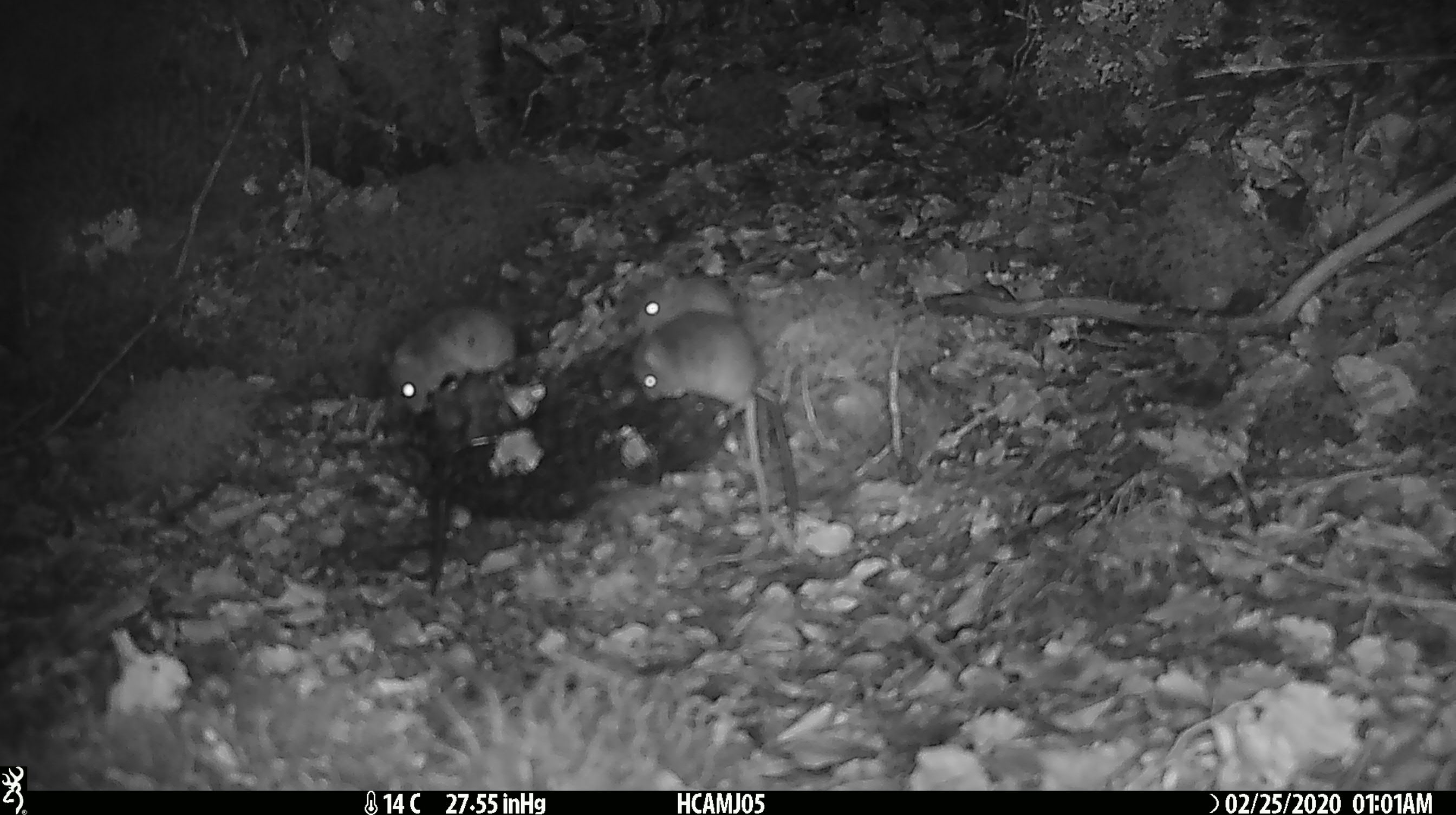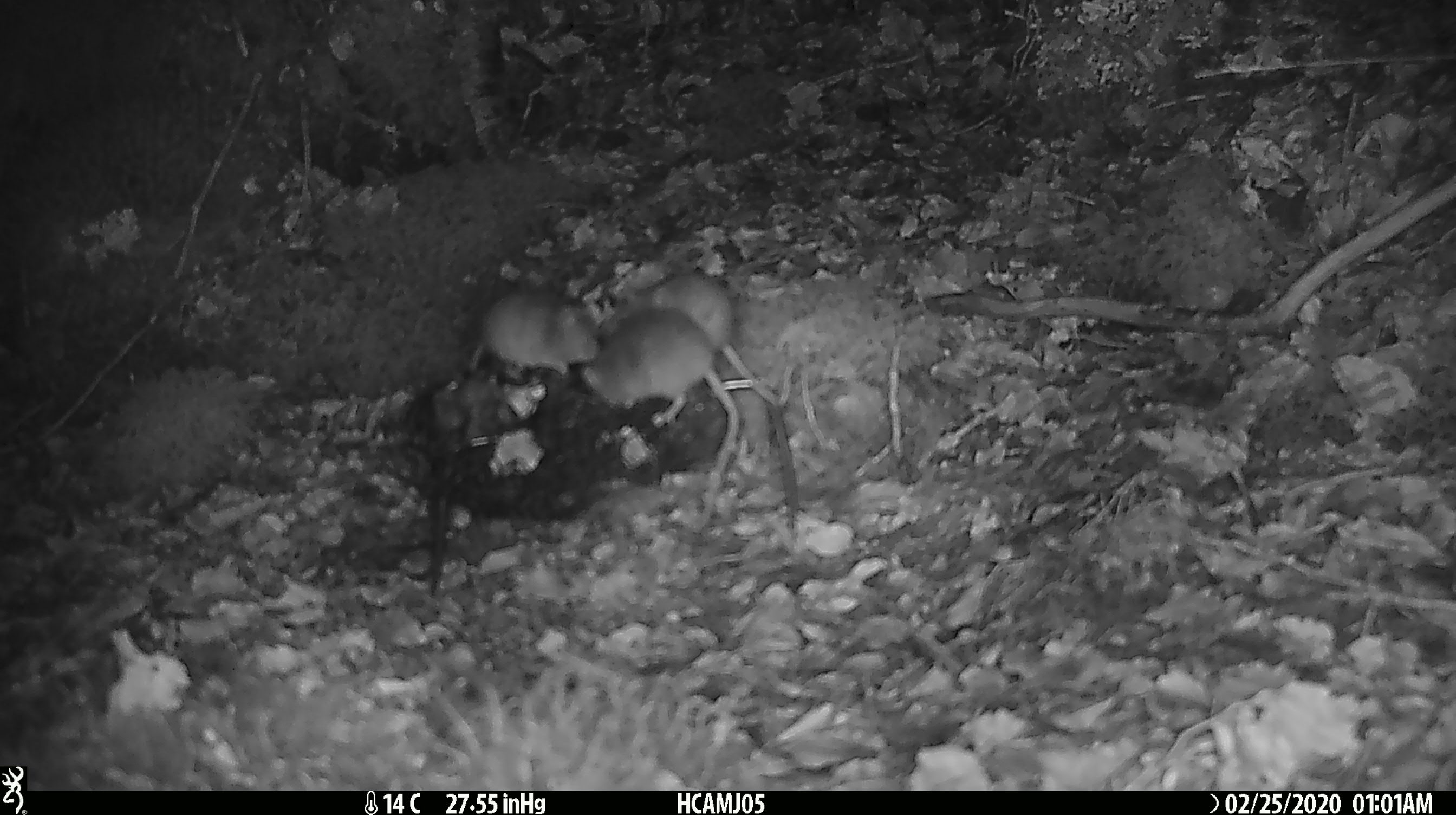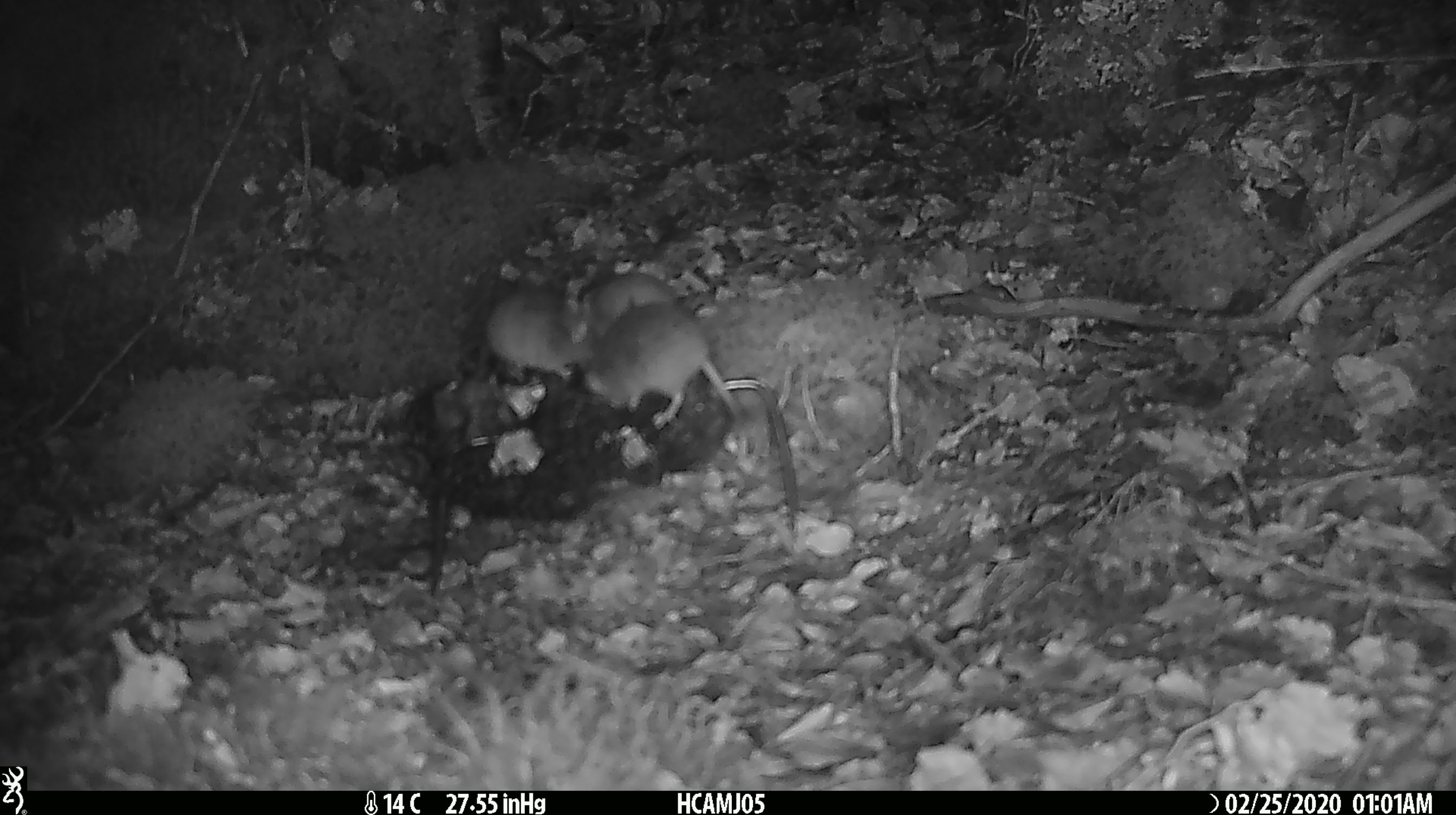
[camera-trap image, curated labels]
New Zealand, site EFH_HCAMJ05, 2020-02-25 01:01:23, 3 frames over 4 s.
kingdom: Animalia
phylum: Chordata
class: Mammalia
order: Rodentia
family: Muridae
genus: Mus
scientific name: Mus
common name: mouse